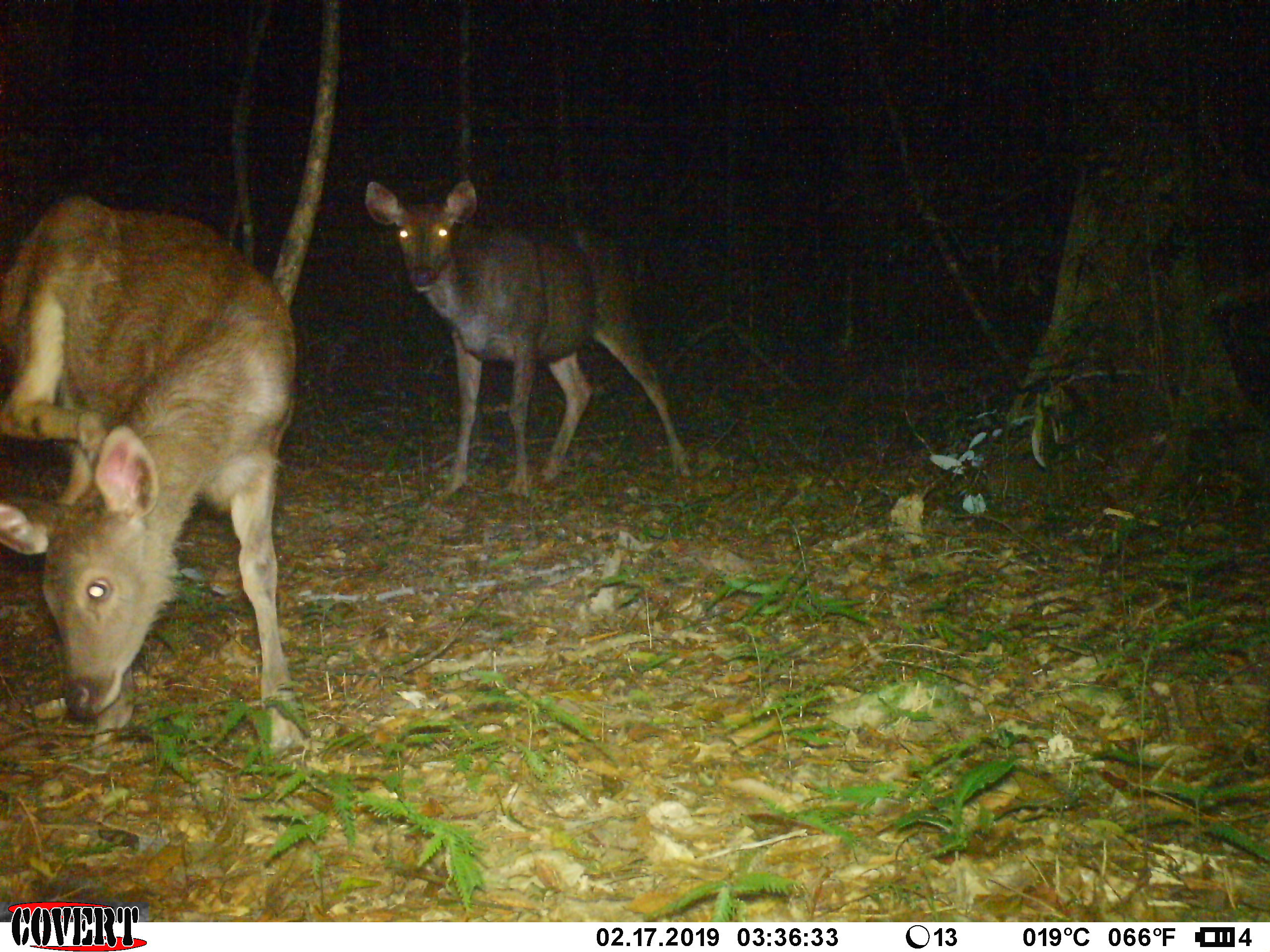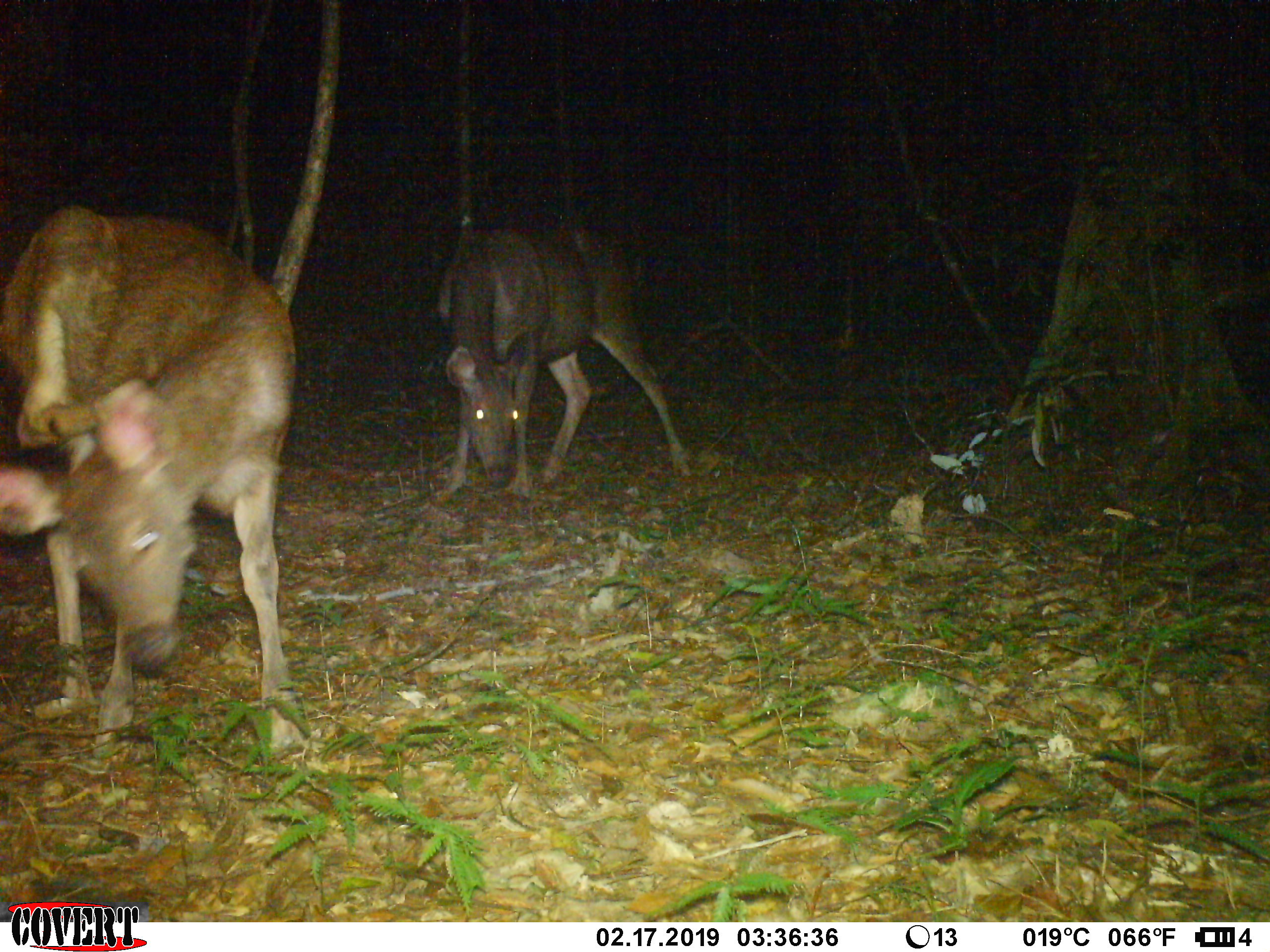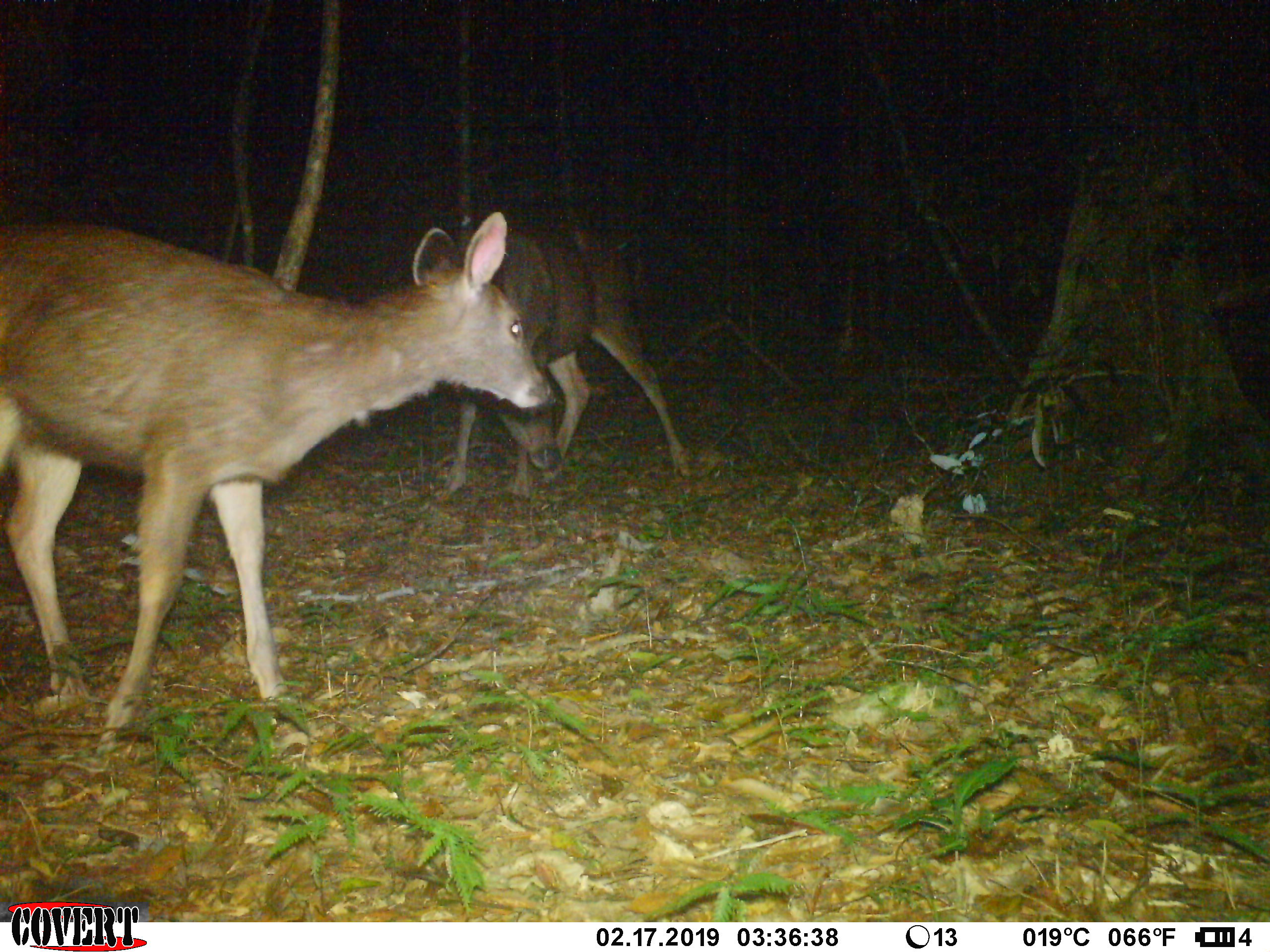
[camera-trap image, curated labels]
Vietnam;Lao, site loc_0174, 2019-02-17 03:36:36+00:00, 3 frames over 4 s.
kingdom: Animalia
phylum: Chordata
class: Mammalia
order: Artiodactyla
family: Cervidae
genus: Rusa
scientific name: Rusa unicolor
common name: sambar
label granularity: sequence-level